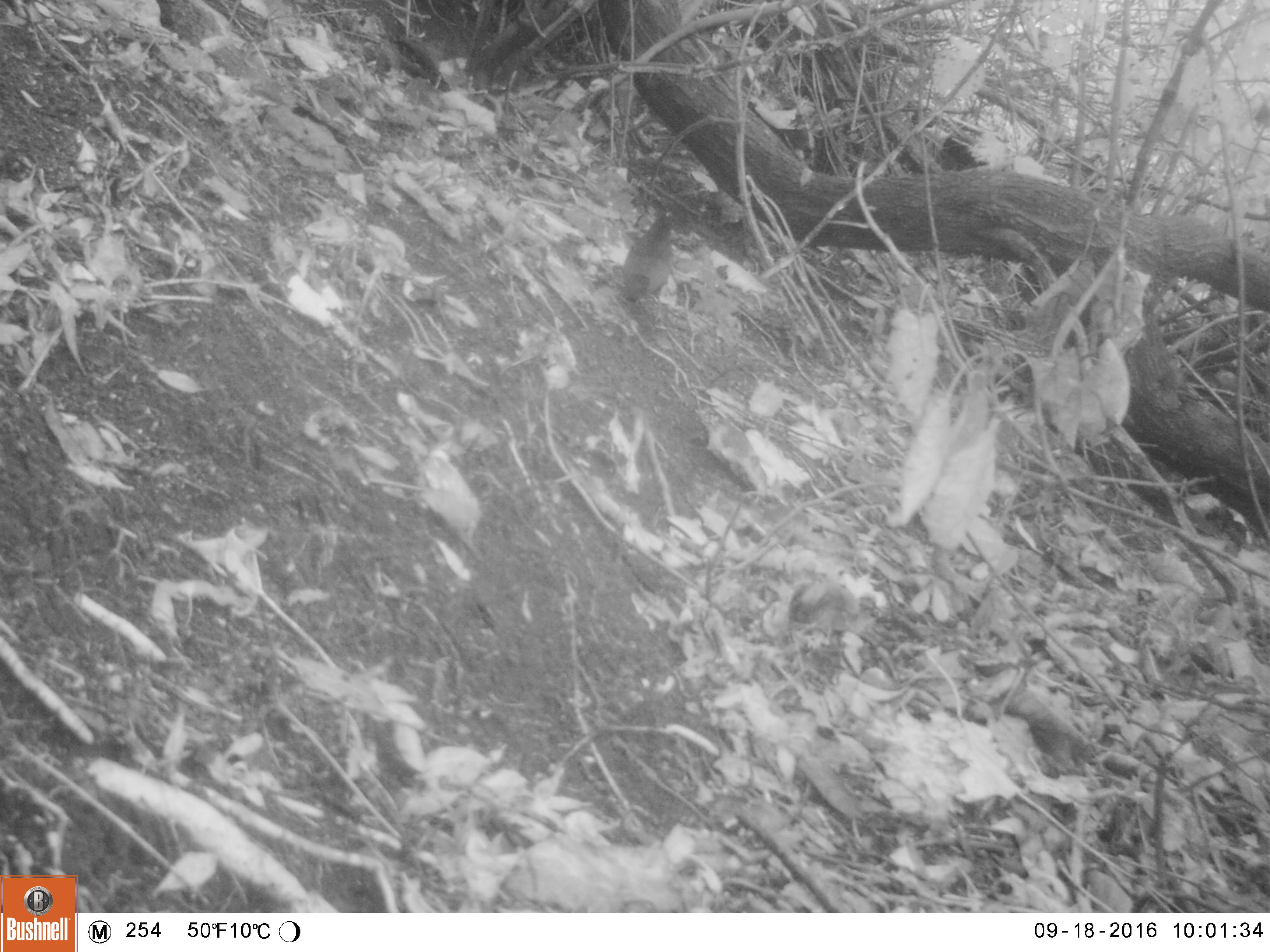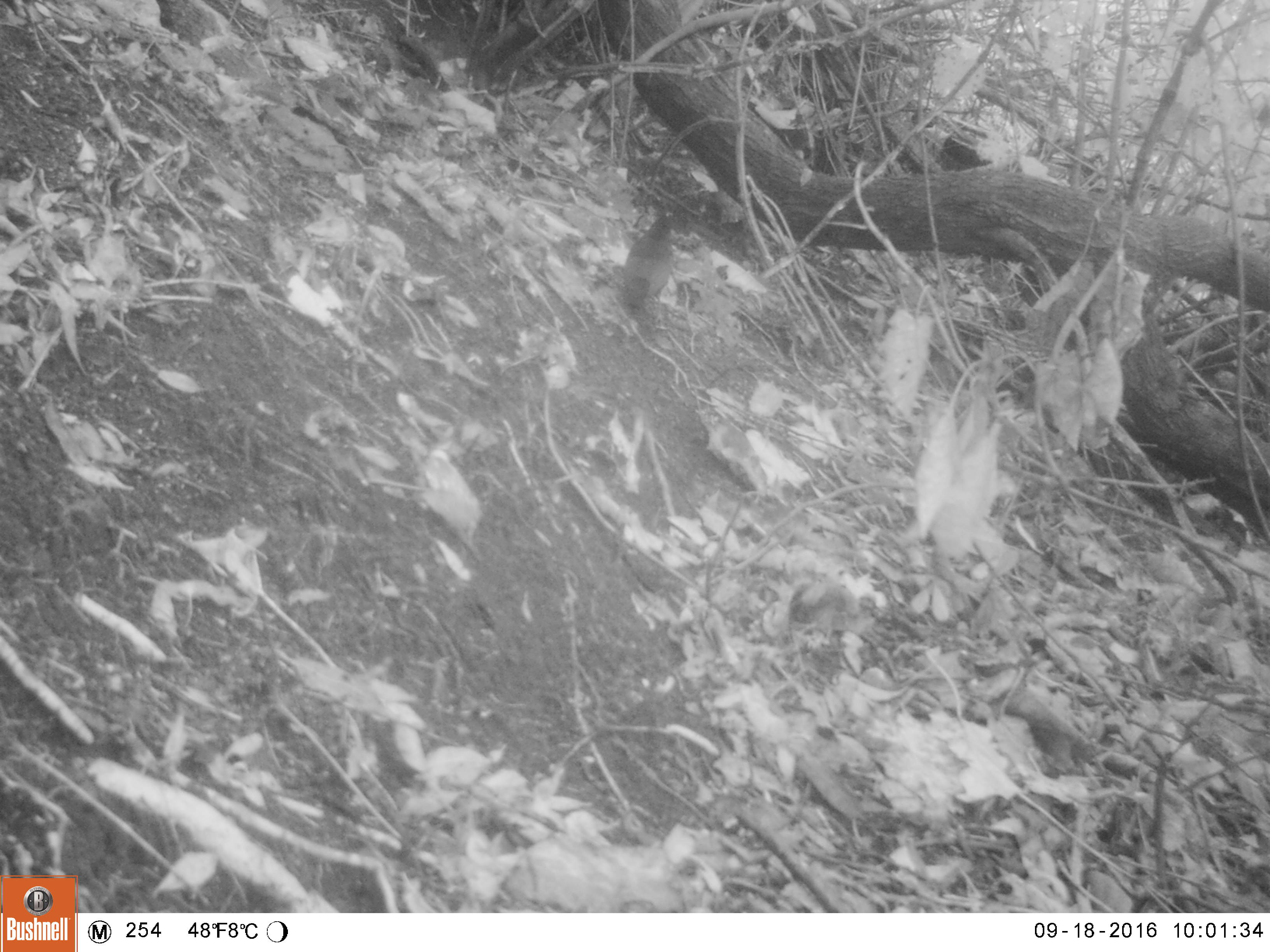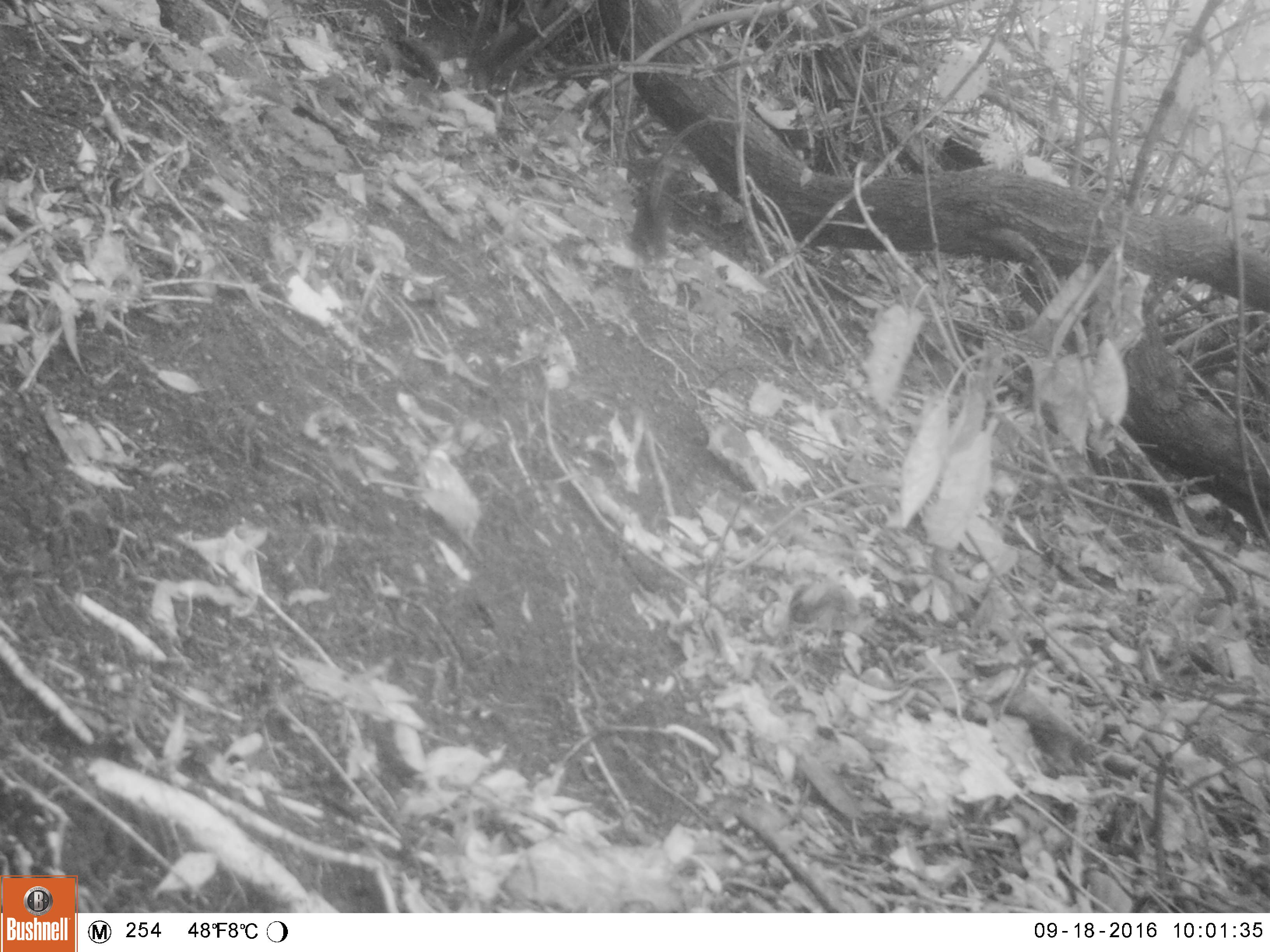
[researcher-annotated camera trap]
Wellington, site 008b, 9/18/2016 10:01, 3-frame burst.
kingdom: Animalia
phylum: Chordata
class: Aves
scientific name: Aves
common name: bird